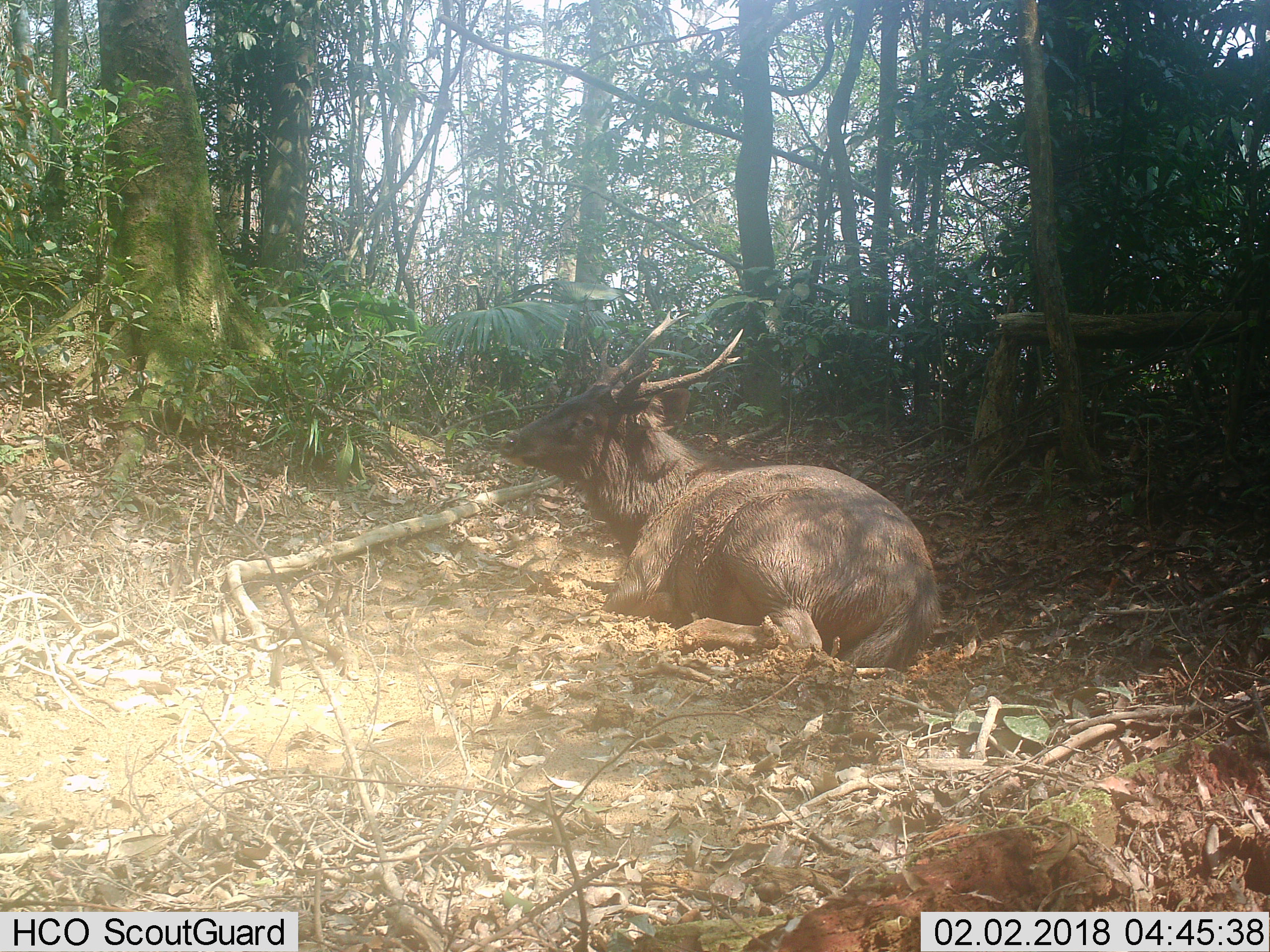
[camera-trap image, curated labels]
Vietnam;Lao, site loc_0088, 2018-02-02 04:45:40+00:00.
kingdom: Animalia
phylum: Chordata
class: Mammalia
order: Artiodactyla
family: Cervidae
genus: Rusa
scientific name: Rusa unicolor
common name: sambar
Sambar (Rusa unicolor). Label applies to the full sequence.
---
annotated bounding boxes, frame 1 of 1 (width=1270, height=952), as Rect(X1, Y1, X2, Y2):
sambar: Rect(497, 310, 945, 676)